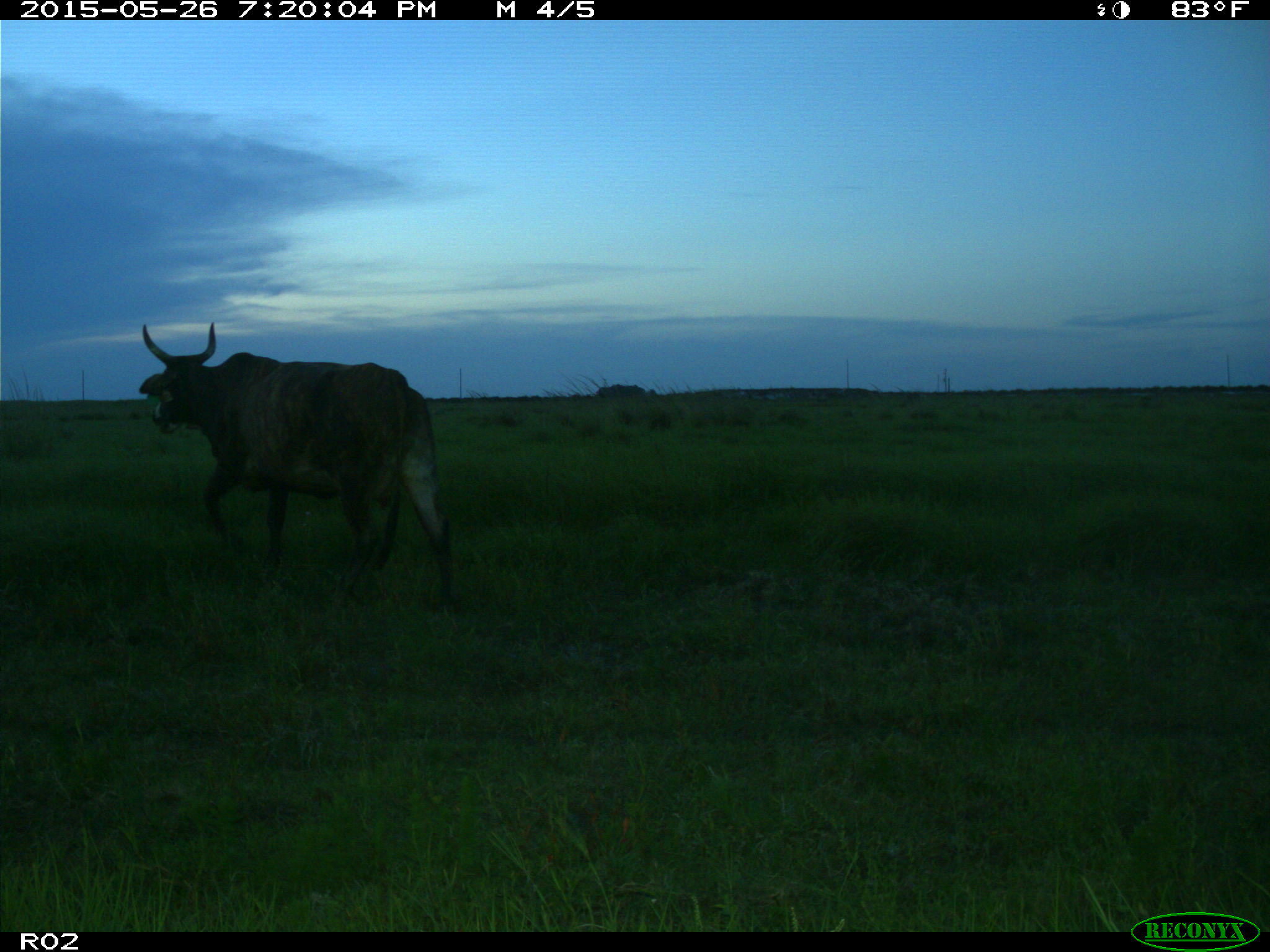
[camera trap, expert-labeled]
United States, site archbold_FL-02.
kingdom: Animalia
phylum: Chordata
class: Mammalia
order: Artiodactyla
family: Bovidae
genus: Bos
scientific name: Bos taurus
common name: domestic cow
Bos taurus (domestic cow).